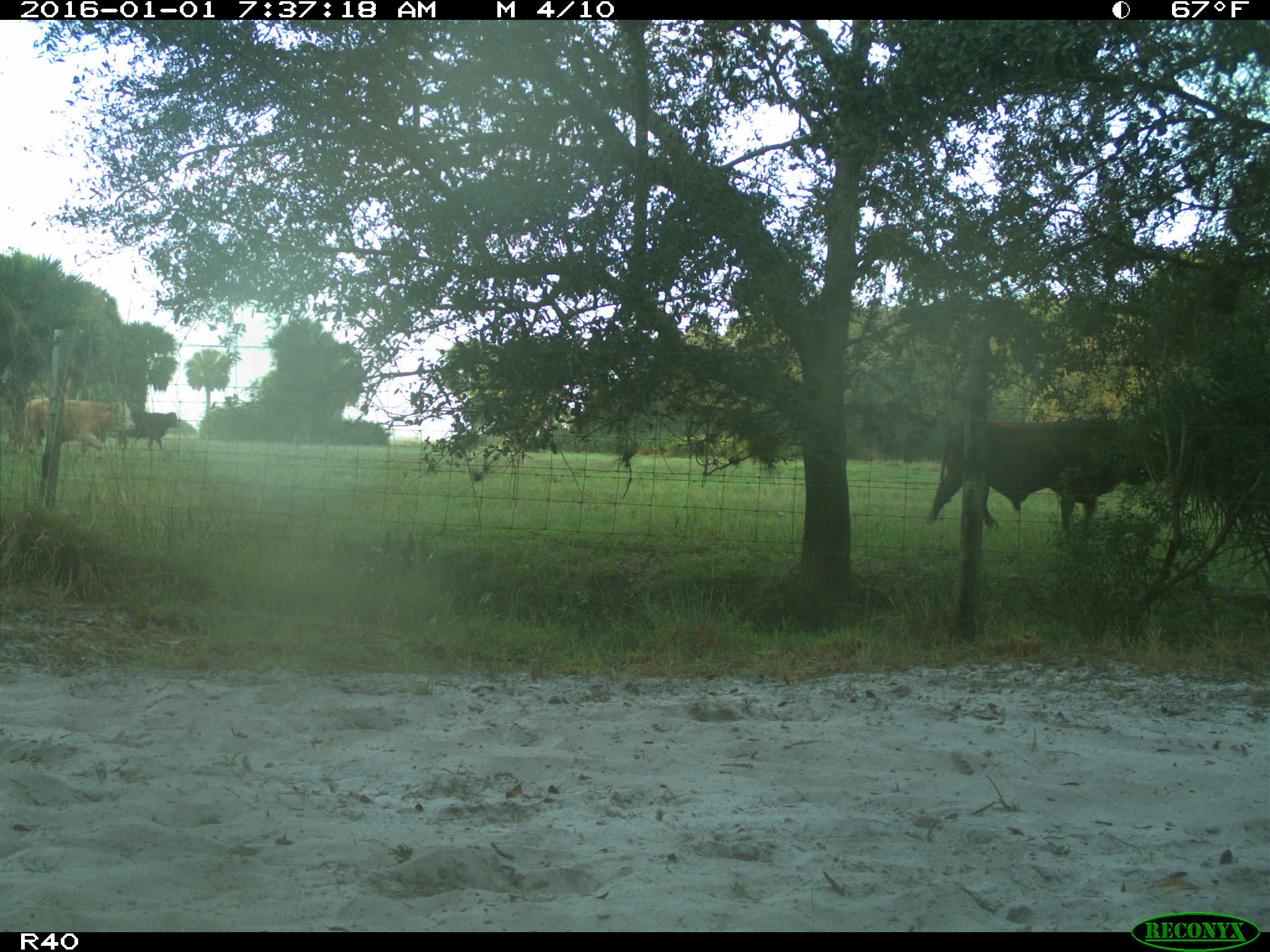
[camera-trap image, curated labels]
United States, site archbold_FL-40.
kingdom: Animalia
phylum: Chordata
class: Mammalia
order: Artiodactyla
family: Bovidae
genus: Bos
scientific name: Bos taurus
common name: domestic cow